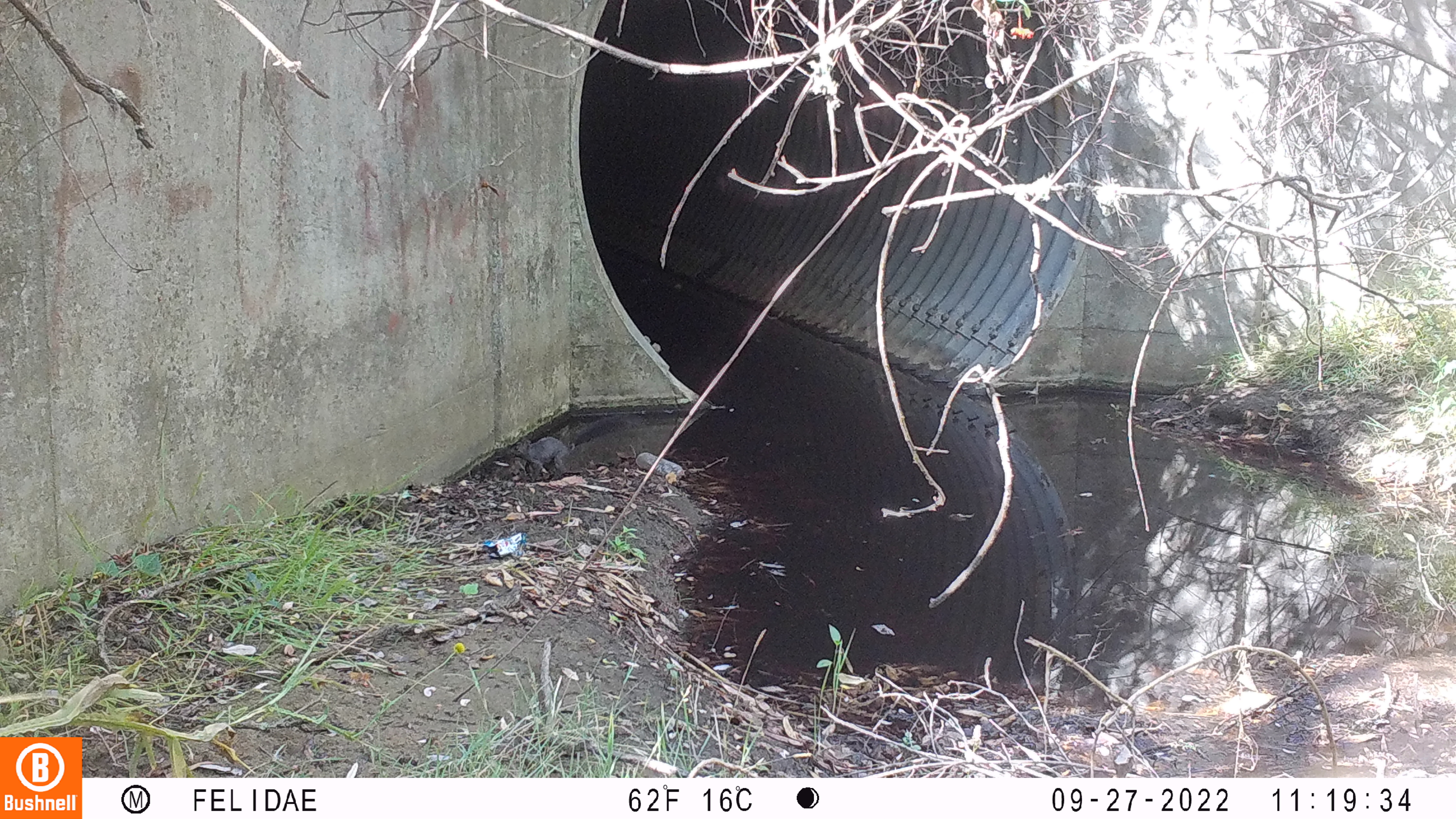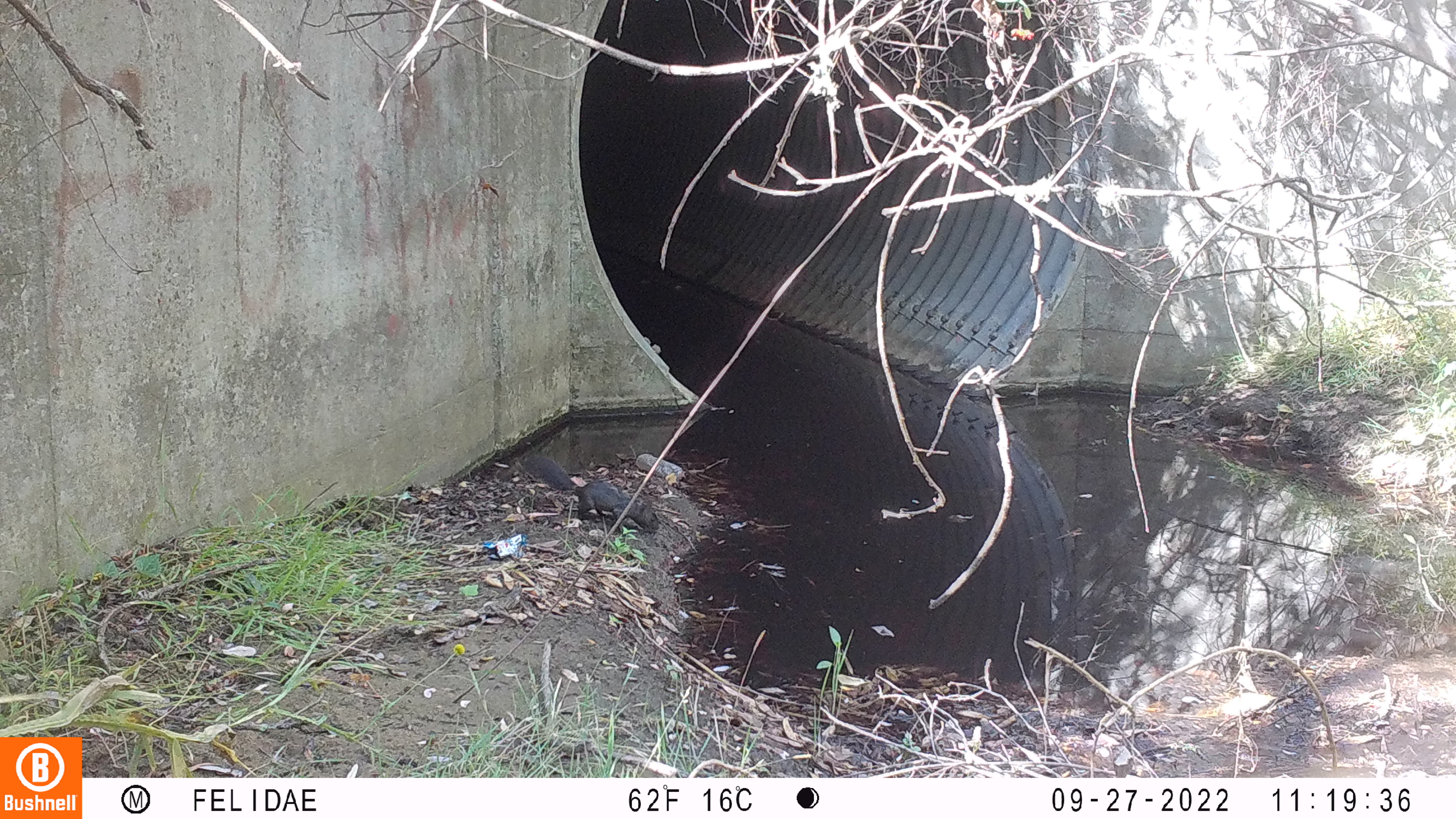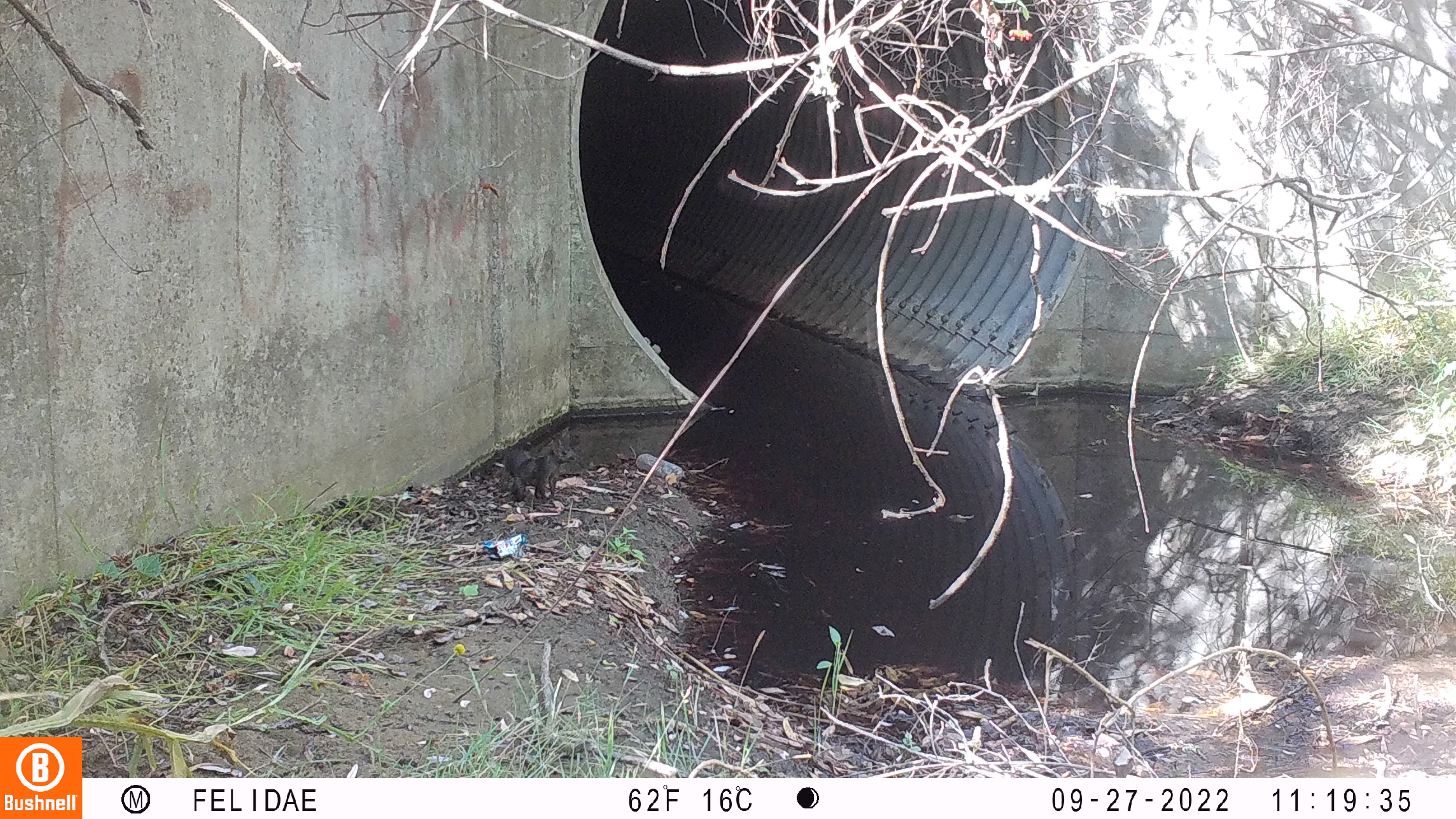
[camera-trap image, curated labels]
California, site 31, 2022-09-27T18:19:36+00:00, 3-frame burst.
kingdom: Animalia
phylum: Chordata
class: Mammalia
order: Rodentia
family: Sciuridae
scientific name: Sciuridae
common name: squirrel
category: unknown squirrel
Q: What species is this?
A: Unknown squirrel (squirrel) (Sciuridae).